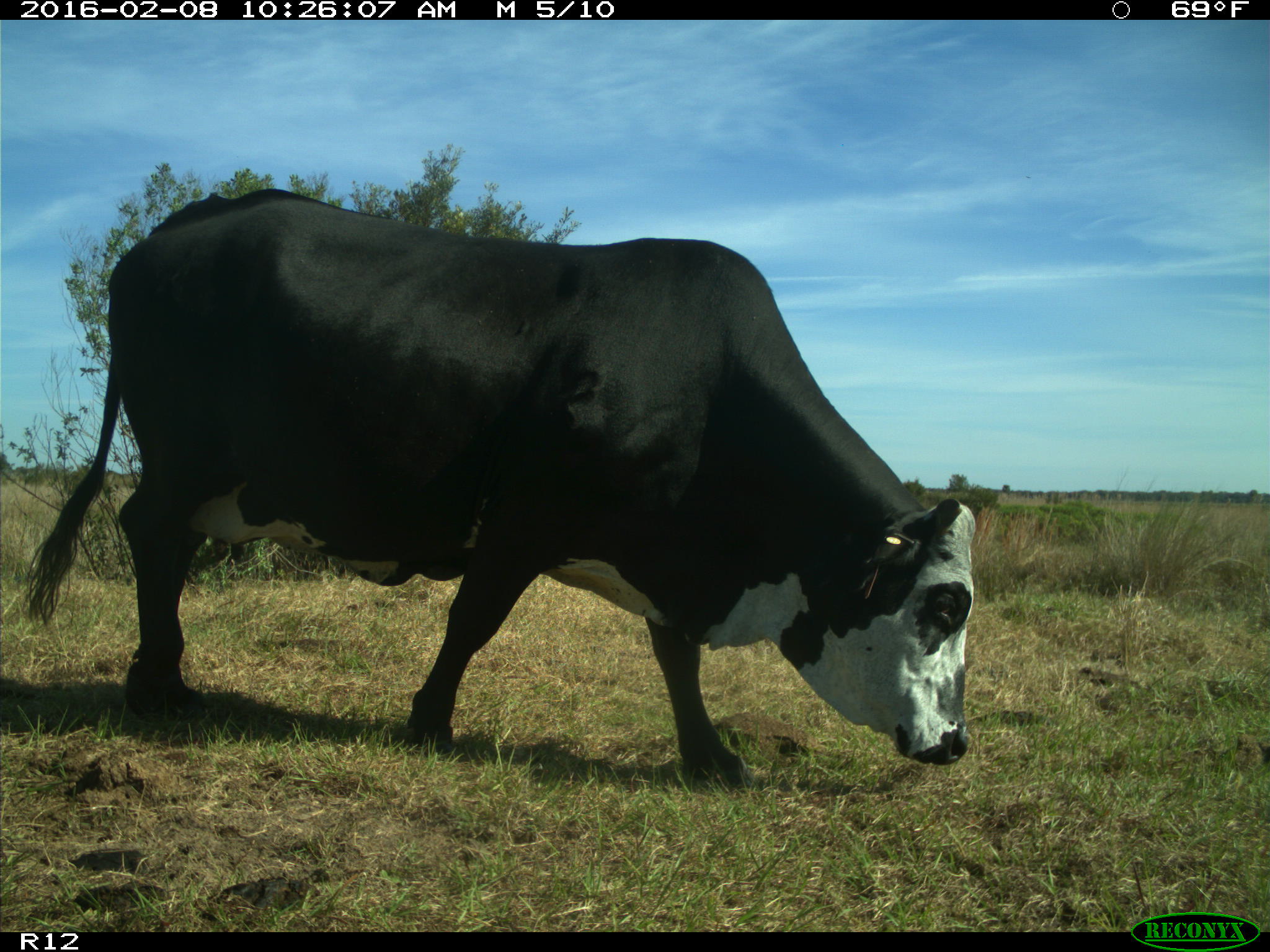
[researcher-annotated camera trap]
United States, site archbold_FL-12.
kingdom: Animalia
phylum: Chordata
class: Mammalia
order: Artiodactyla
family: Bovidae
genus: Bos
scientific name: Bos taurus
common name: domestic cow